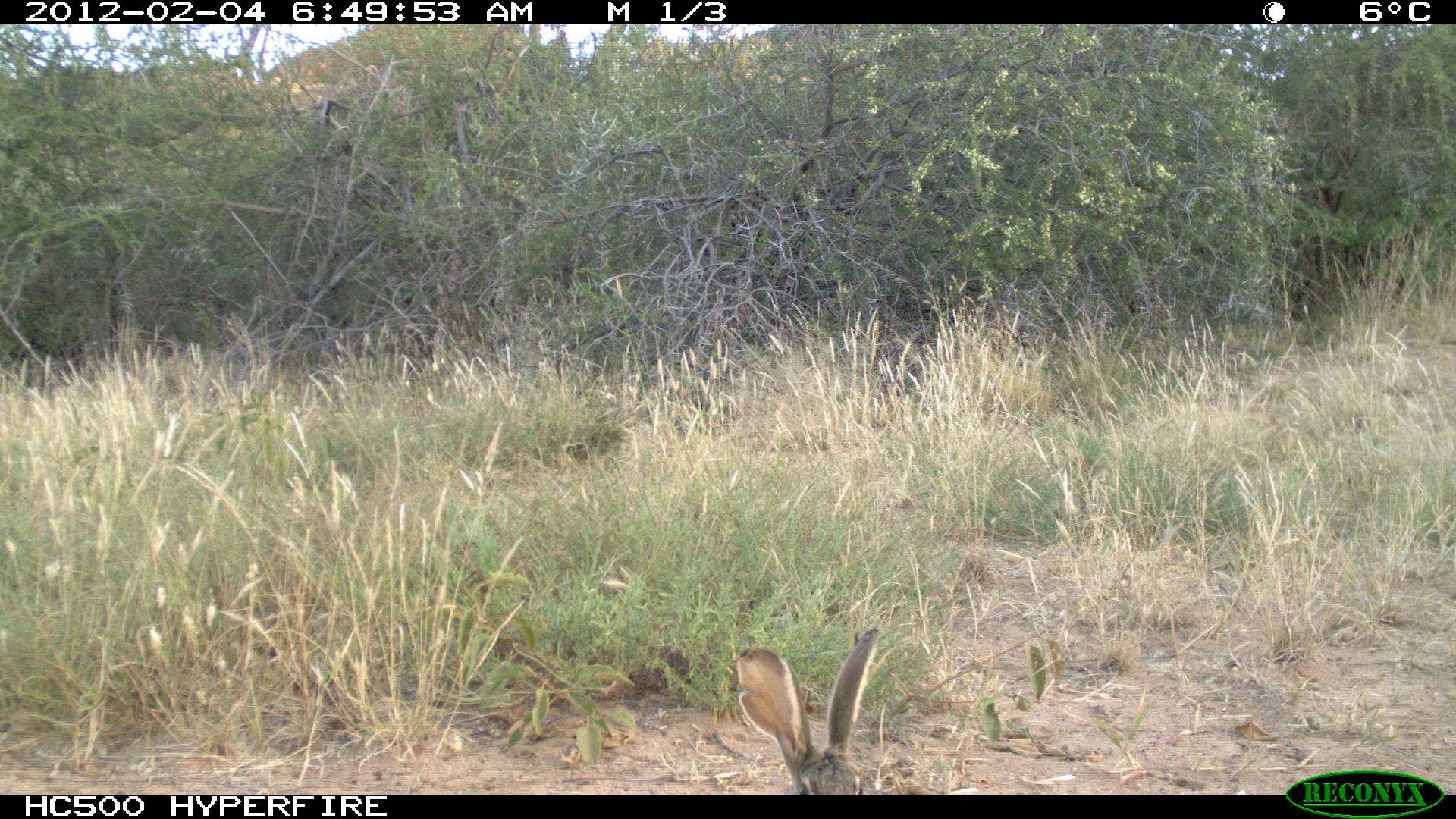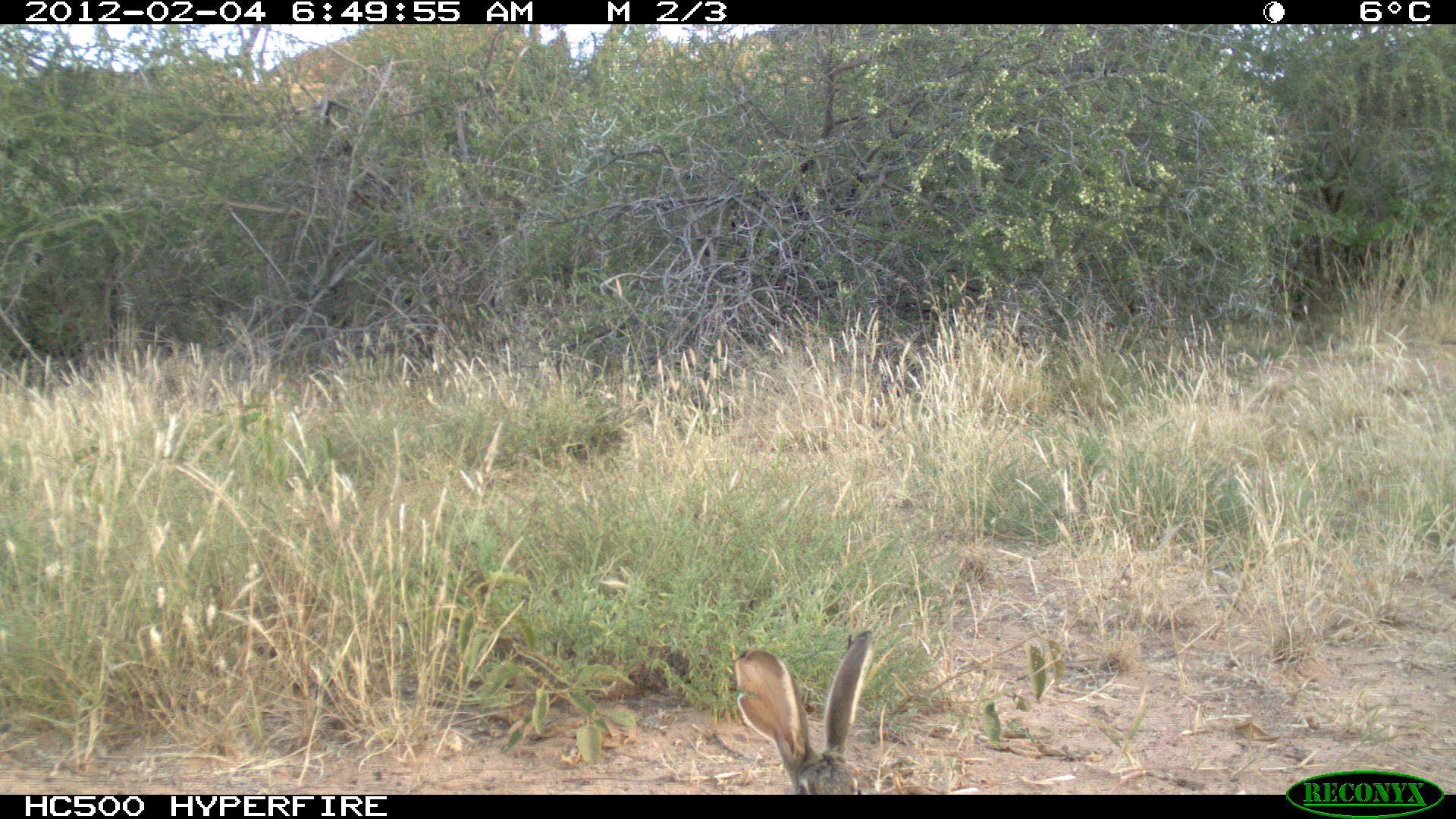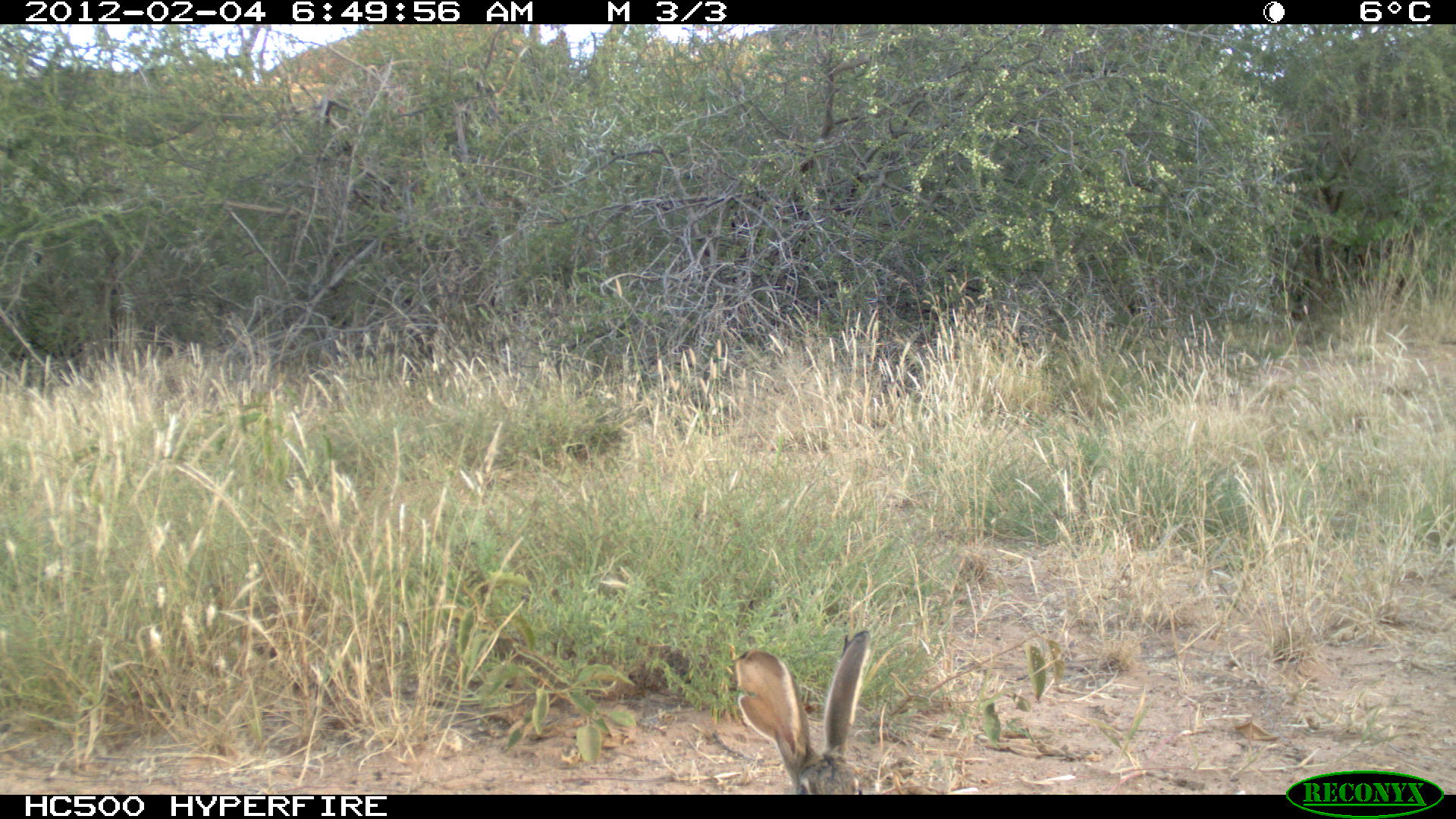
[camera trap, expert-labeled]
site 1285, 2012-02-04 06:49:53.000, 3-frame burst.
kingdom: Animalia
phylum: Chordata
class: Mammalia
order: Lagomorpha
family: Leporidae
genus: Lepus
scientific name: Lepus saxatilis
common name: scrub hare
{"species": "Lepus saxatilis (scrub hare)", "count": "1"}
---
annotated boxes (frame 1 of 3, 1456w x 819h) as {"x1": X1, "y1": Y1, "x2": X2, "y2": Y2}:
lepus saxatilis: {"x1": 720, "y1": 623, "x2": 885, "y2": 793}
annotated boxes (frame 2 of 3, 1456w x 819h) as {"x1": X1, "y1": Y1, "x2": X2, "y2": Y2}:
lepus saxatilis: {"x1": 725, "y1": 628, "x2": 879, "y2": 791}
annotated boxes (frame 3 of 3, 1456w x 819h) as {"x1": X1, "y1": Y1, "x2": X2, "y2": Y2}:
lepus saxatilis: {"x1": 727, "y1": 624, "x2": 879, "y2": 791}